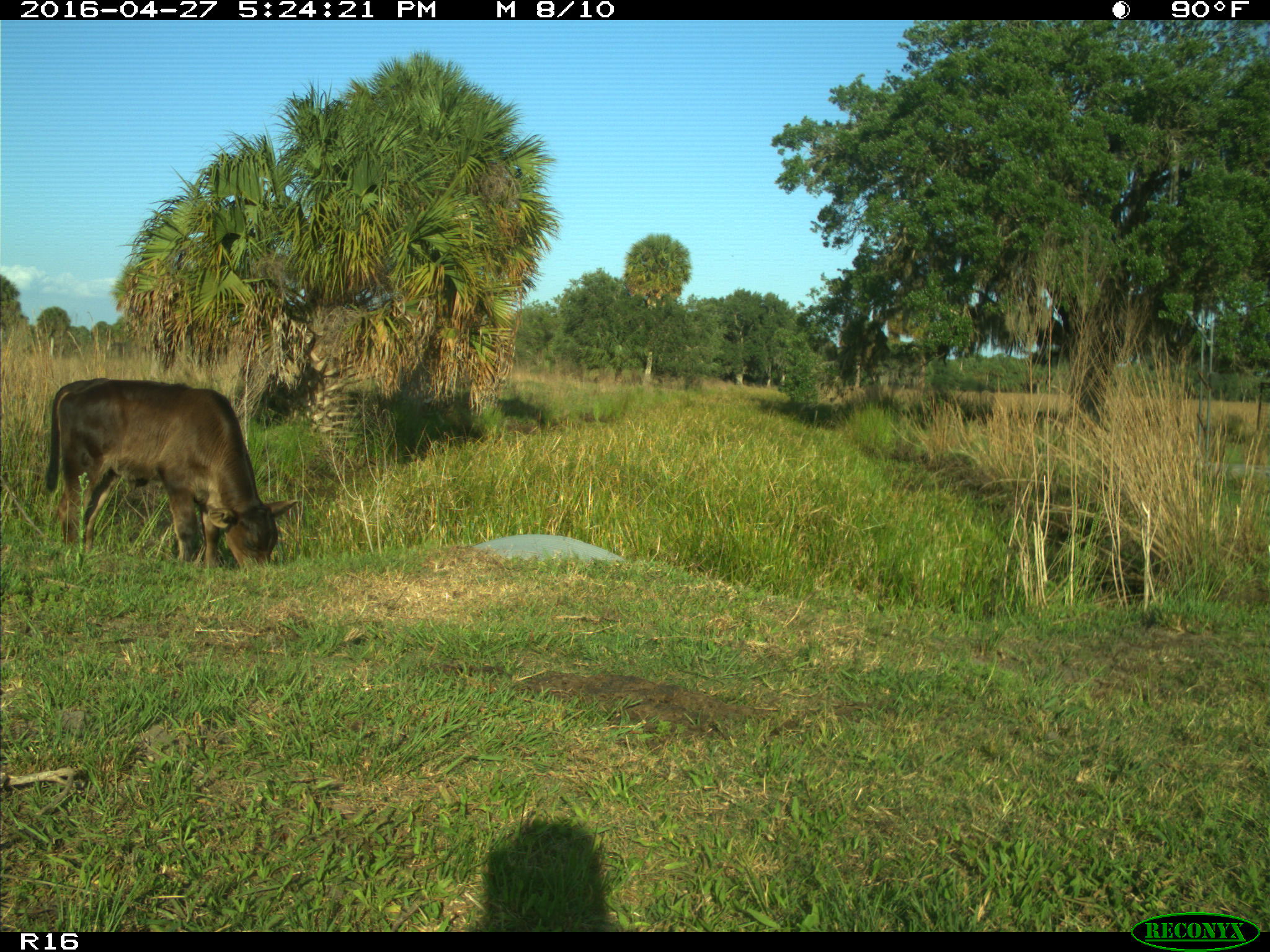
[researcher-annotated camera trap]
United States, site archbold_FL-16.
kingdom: Animalia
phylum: Chordata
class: Mammalia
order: Artiodactyla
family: Bovidae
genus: Bos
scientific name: Bos taurus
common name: domestic cow